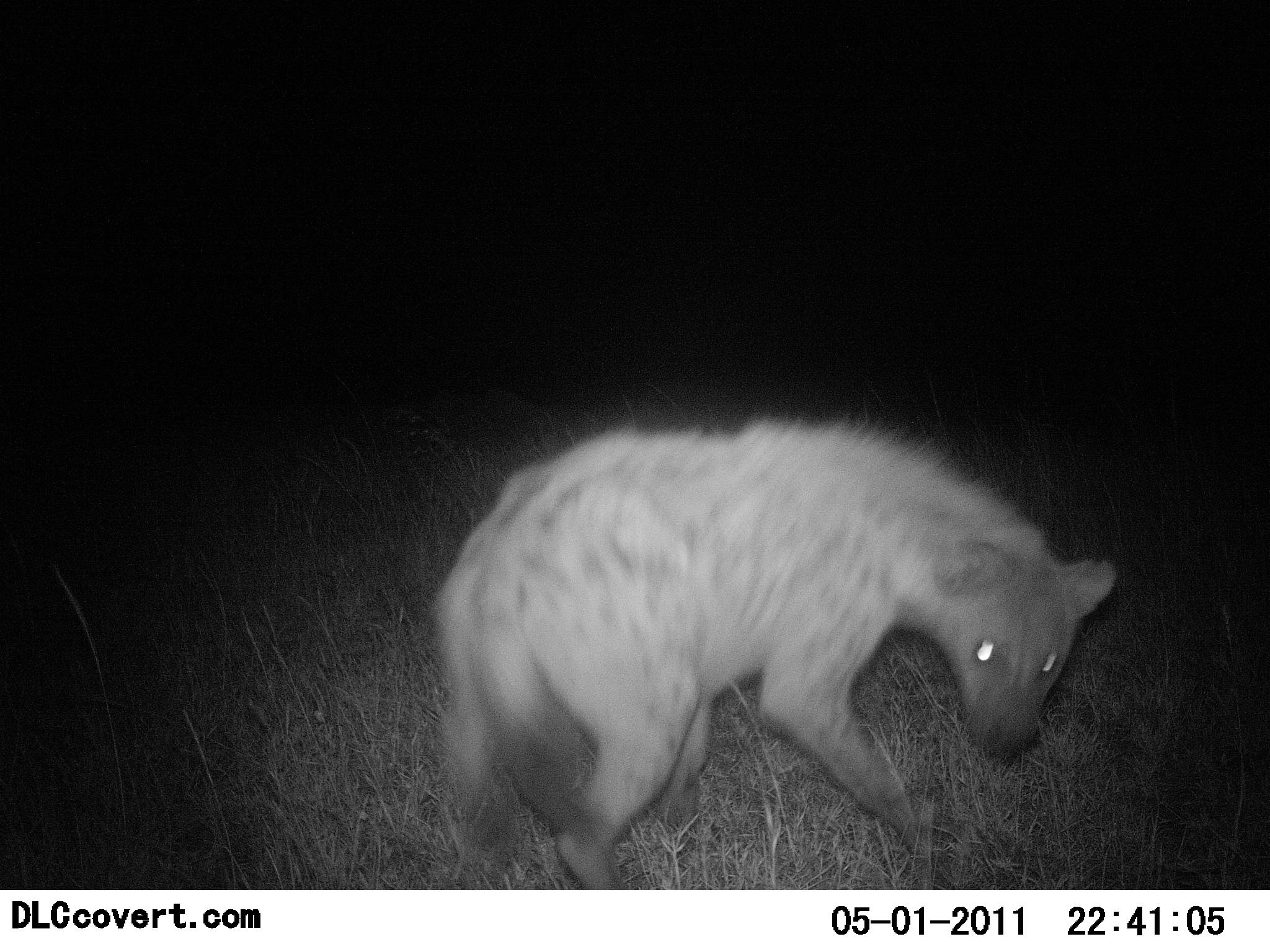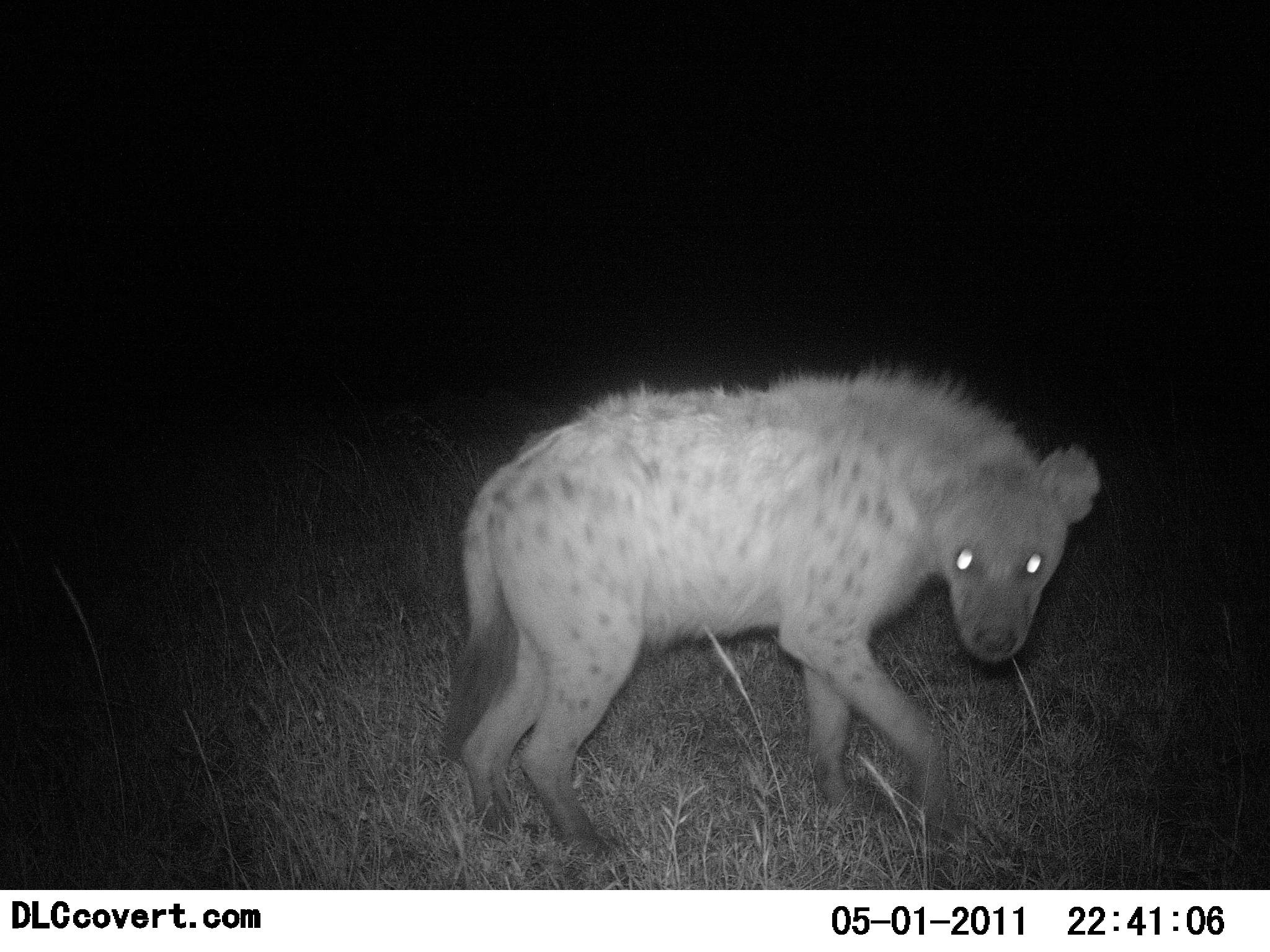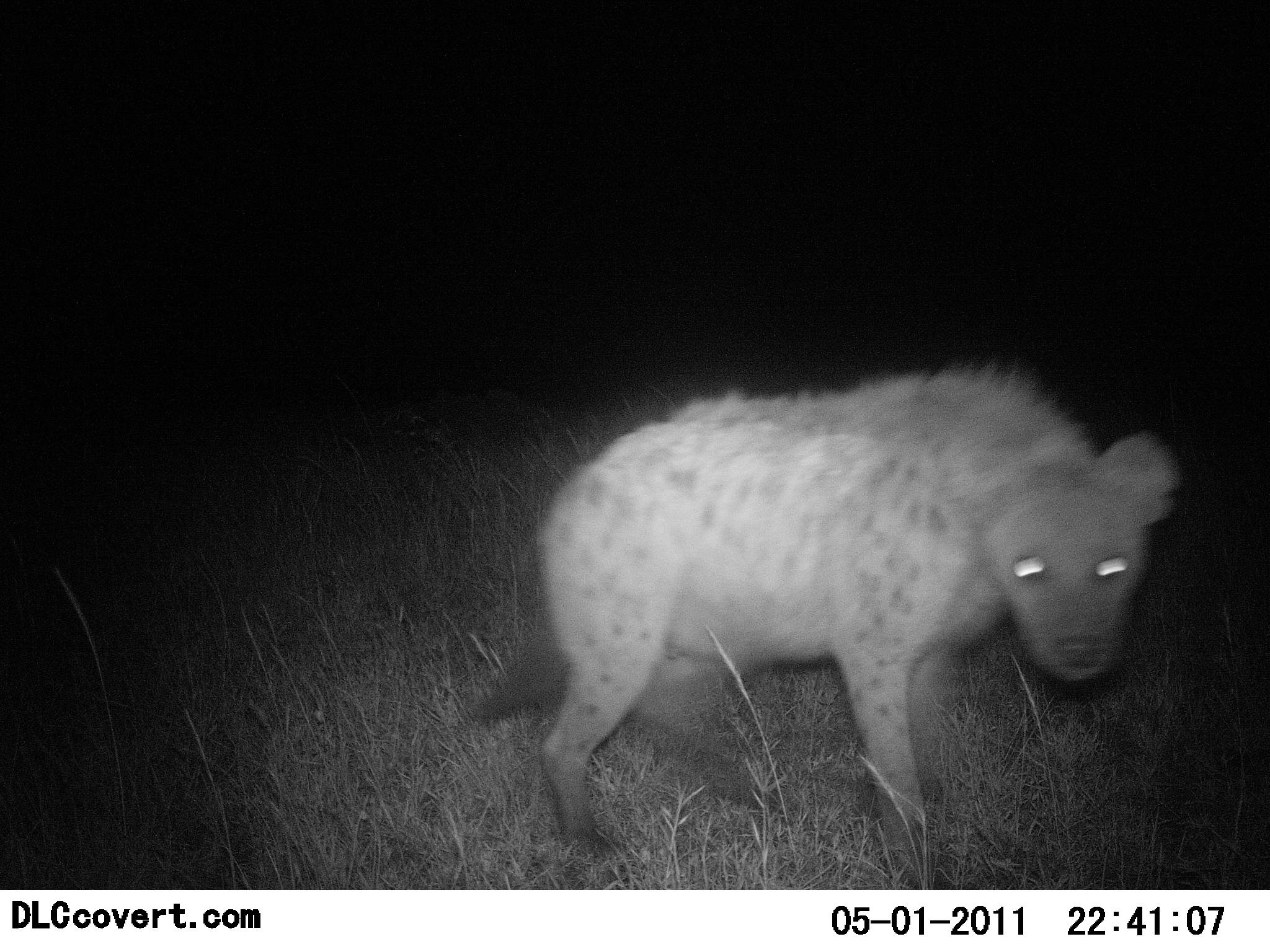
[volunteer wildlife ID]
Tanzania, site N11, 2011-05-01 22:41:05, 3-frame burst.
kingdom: Animalia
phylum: Chordata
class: Mammalia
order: Carnivora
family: Hyaenidae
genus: Crocuta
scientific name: Crocuta crocuta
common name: spotted hyena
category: hyenaspotted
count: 1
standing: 27%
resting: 0%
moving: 91%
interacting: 0%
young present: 0%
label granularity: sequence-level